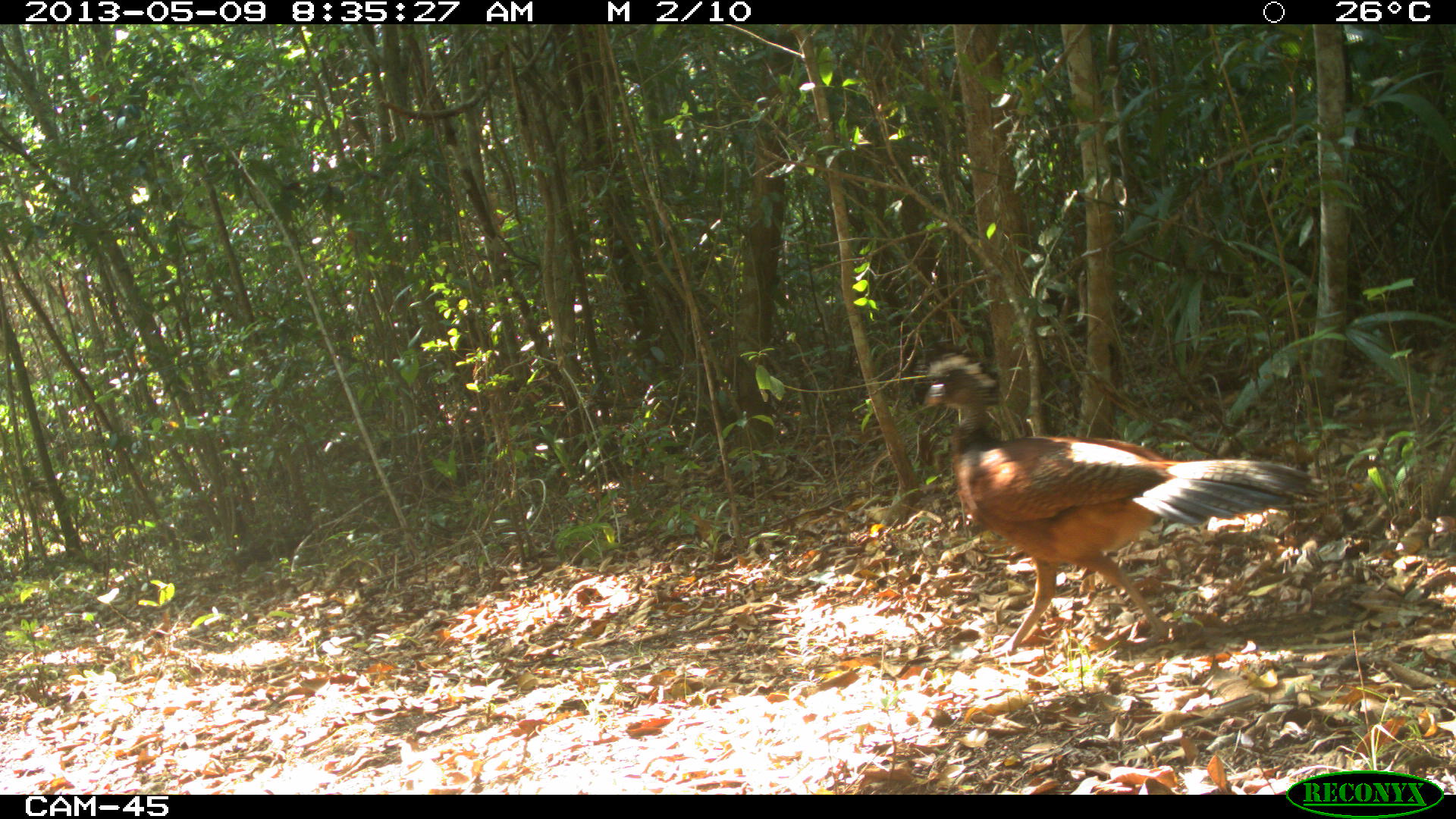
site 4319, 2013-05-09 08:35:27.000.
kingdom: Animalia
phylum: Chordata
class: Aves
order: Galliformes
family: Cracidae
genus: Crax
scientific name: Crax rubra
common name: great curassow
Crax rubra (great curassow), count 1.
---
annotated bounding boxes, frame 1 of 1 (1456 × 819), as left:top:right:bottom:
crax rubra: 921:349:1326:654